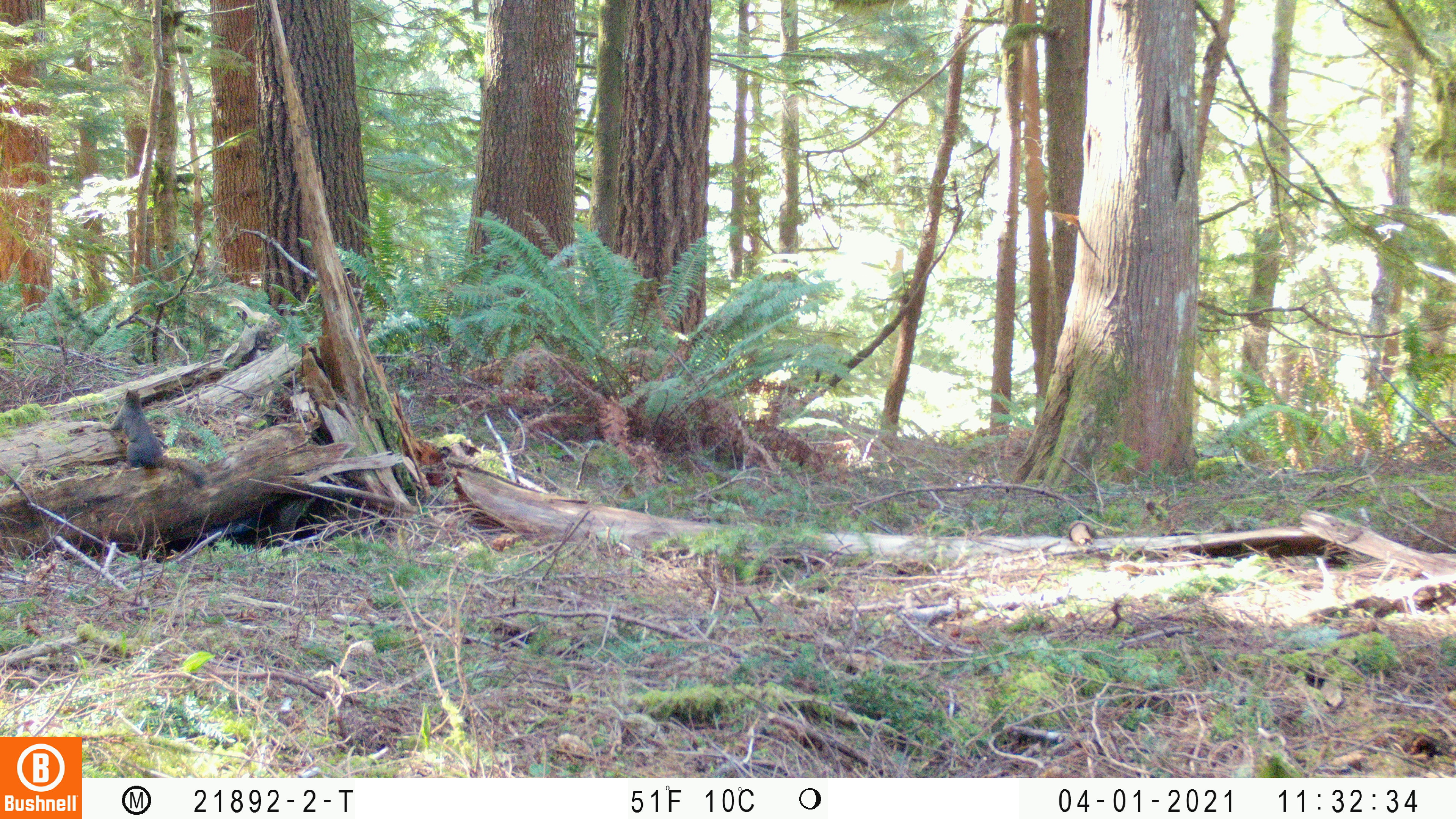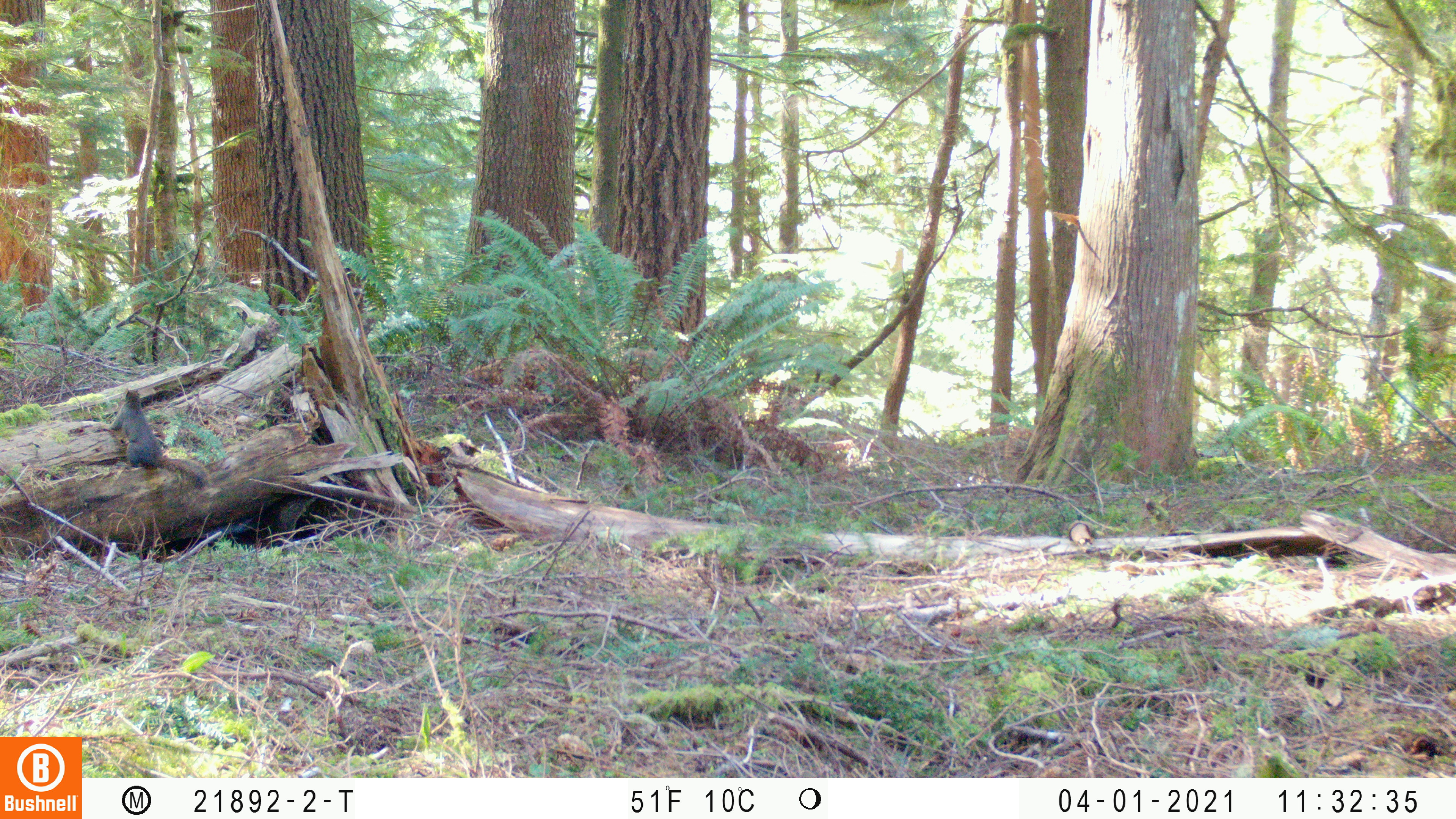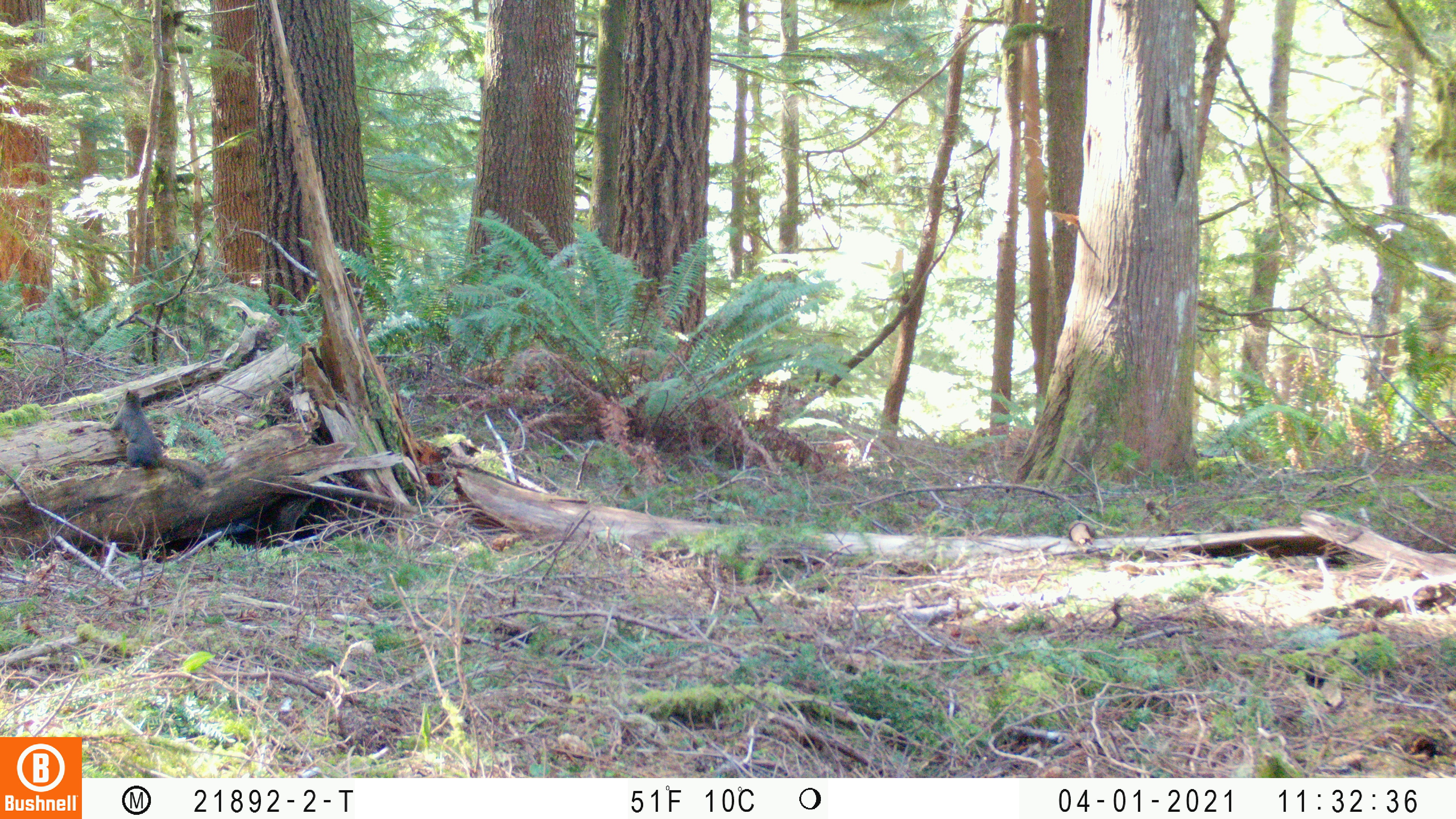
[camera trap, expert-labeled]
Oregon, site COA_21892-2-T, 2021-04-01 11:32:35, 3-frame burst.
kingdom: Animalia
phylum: Chordata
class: Mammalia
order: Rodentia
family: Sciuridae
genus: Tamiasciurus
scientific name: Tamiasciurus douglasii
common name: douglas squirrel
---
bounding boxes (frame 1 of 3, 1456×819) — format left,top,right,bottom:
douglas squirrel: 92,370,222,503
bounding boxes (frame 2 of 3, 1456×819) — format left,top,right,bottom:
douglas squirrel: 92,370,223,500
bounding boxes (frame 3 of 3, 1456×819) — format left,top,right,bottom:
douglas squirrel: 94,377,223,500